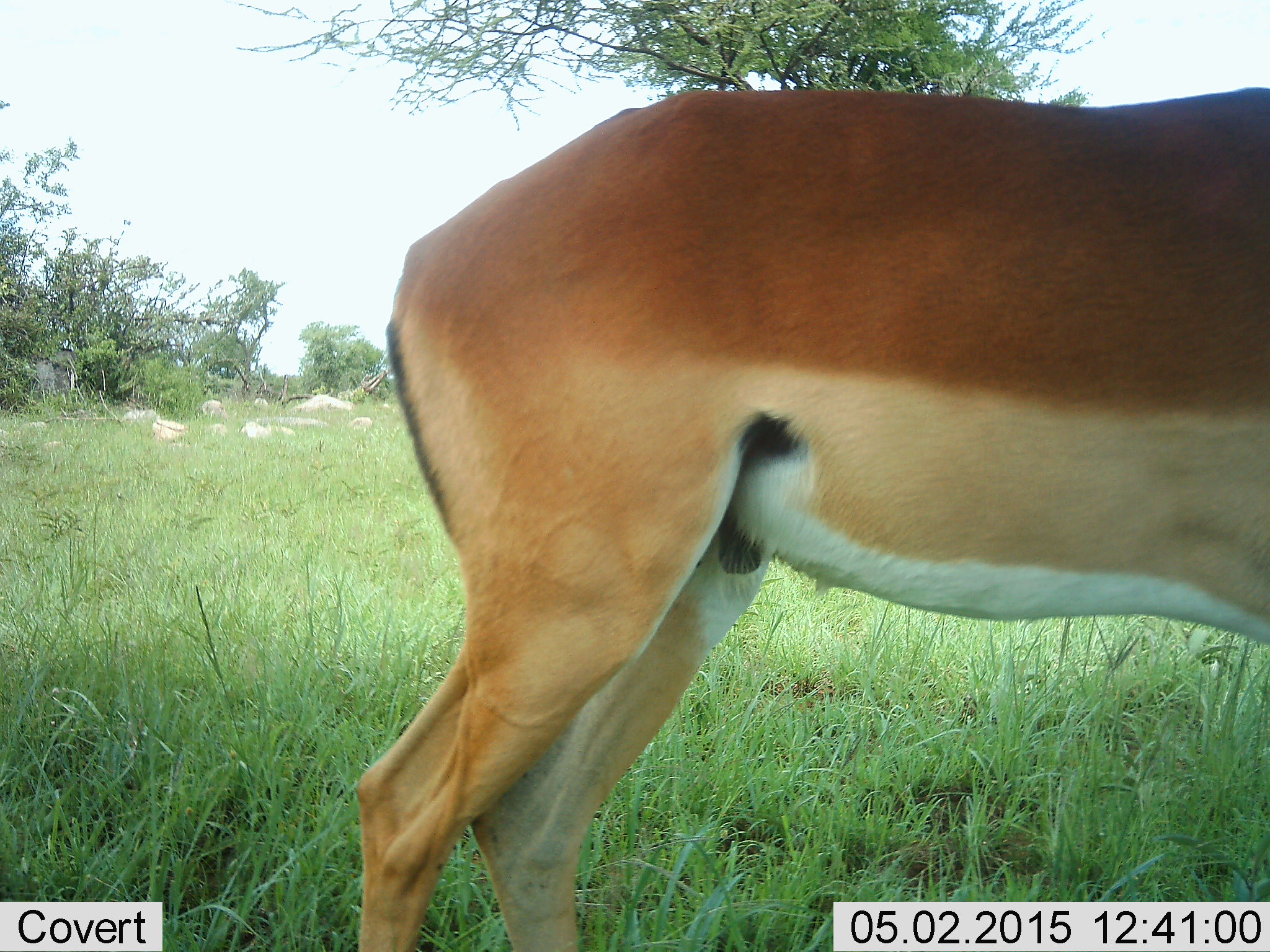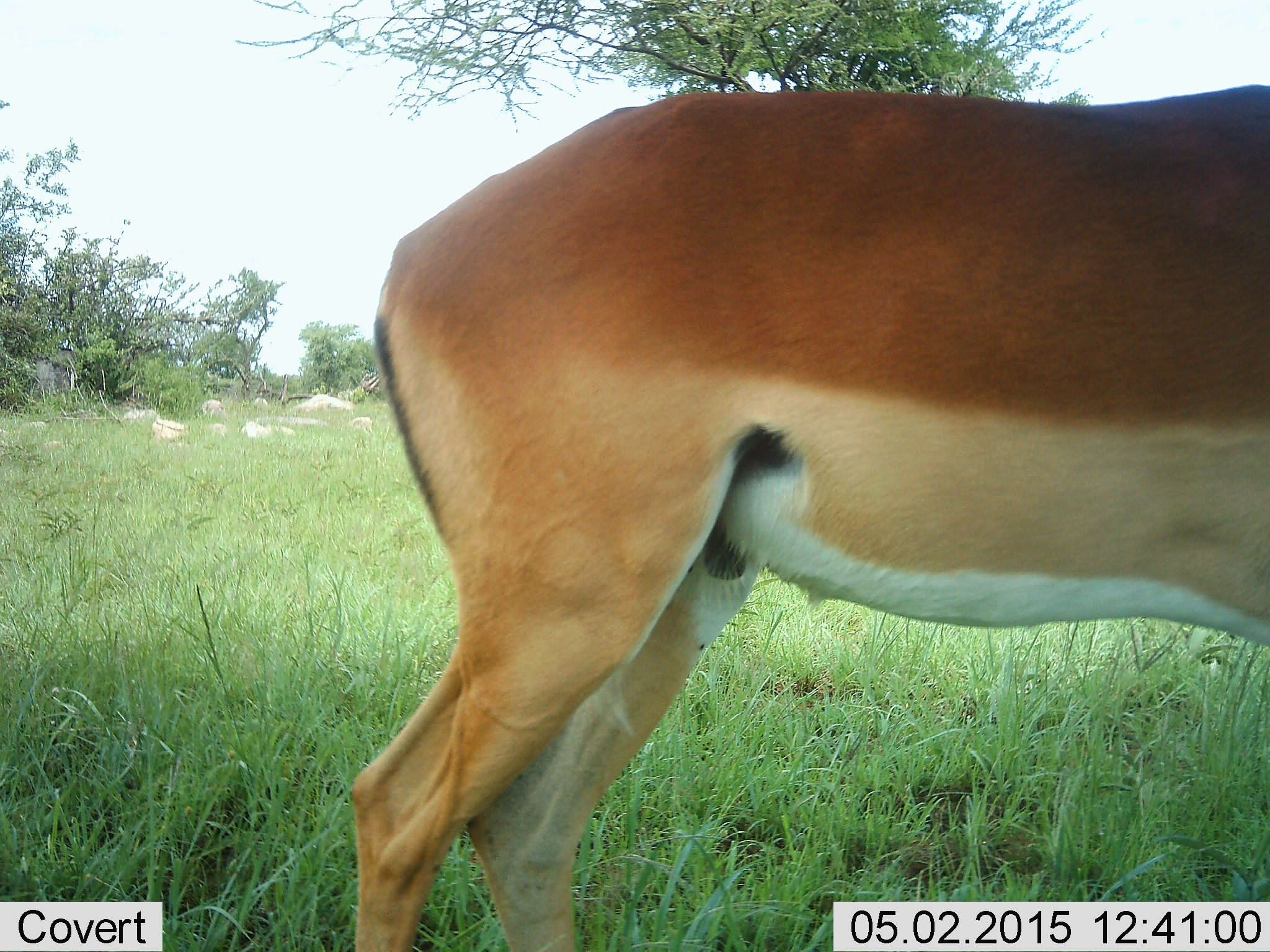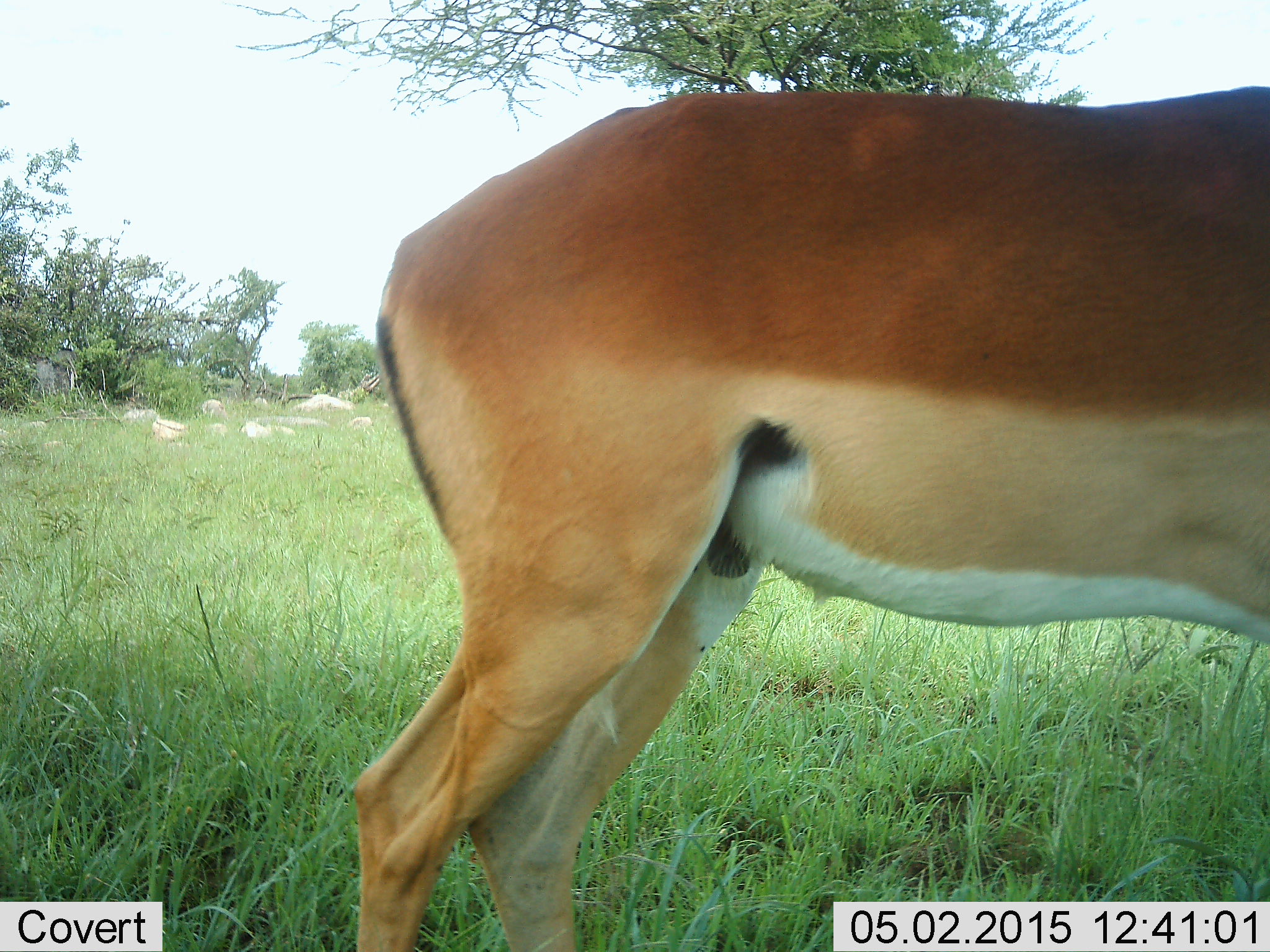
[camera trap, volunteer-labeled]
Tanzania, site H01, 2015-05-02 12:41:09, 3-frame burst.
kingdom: Animalia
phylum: Chordata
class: Mammalia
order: Artiodactyla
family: Bovidae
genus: Aepyceros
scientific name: Aepyceros melampus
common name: impala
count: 1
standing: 100%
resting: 0%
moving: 0%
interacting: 0%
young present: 0%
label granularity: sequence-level